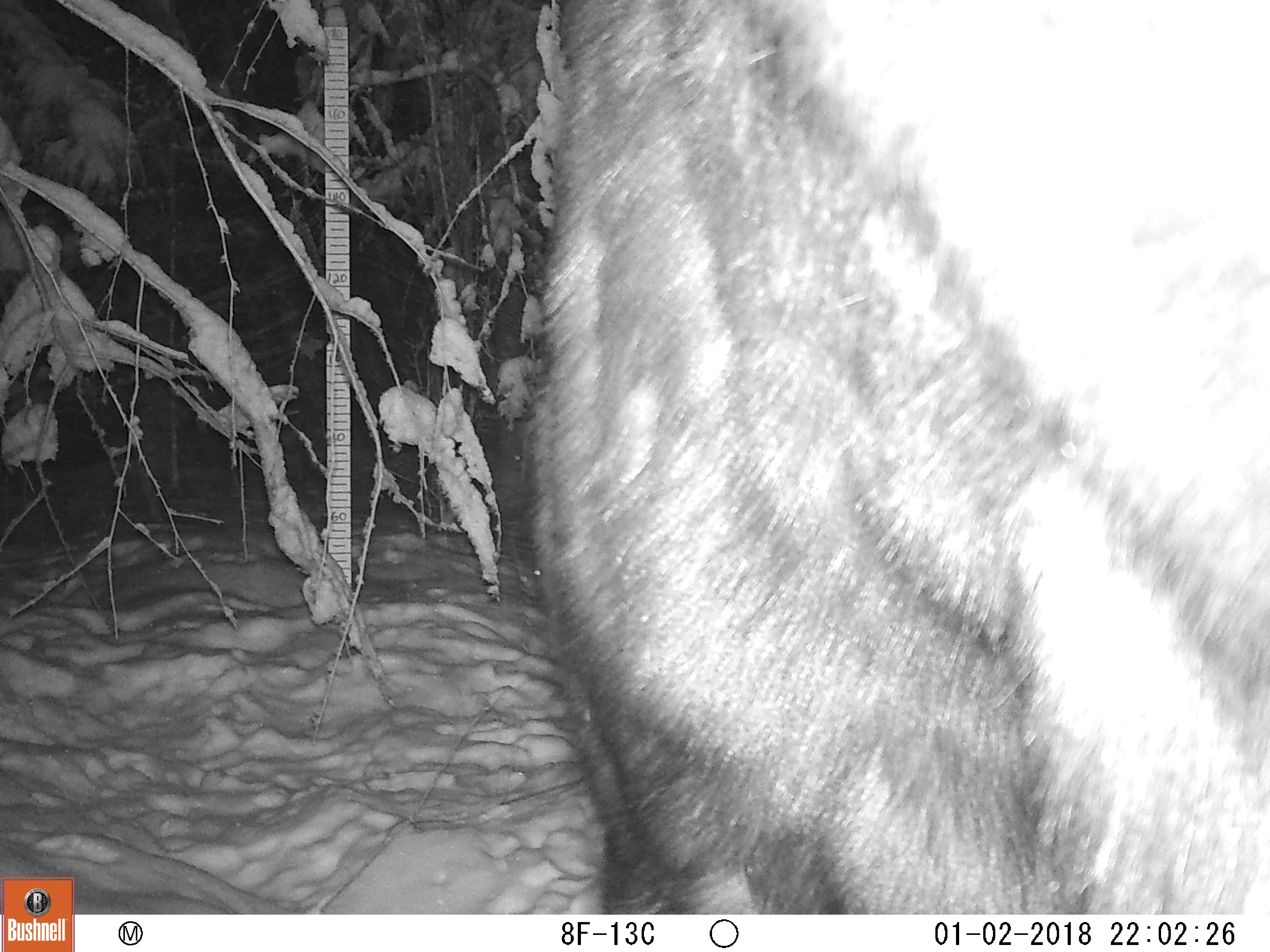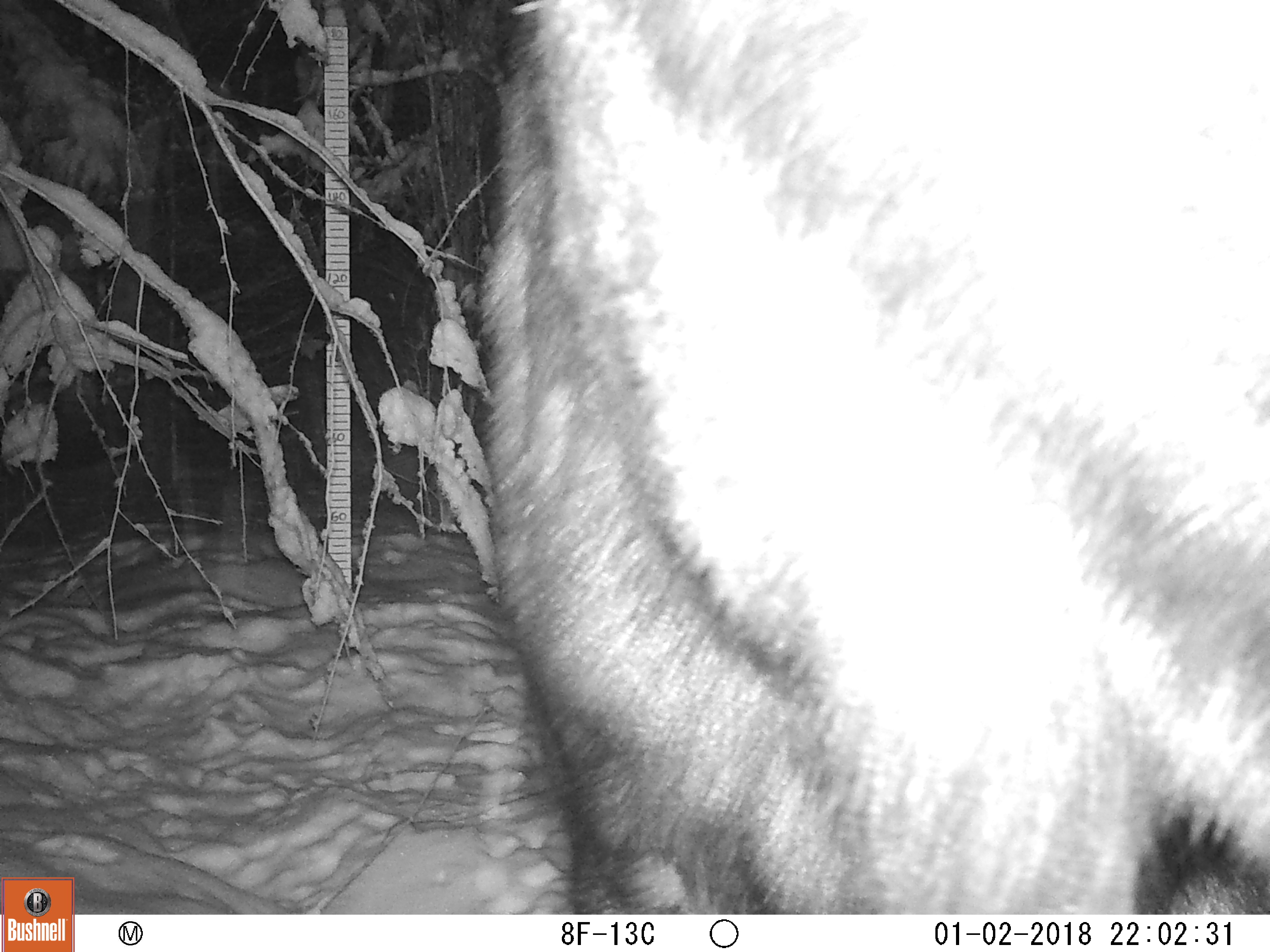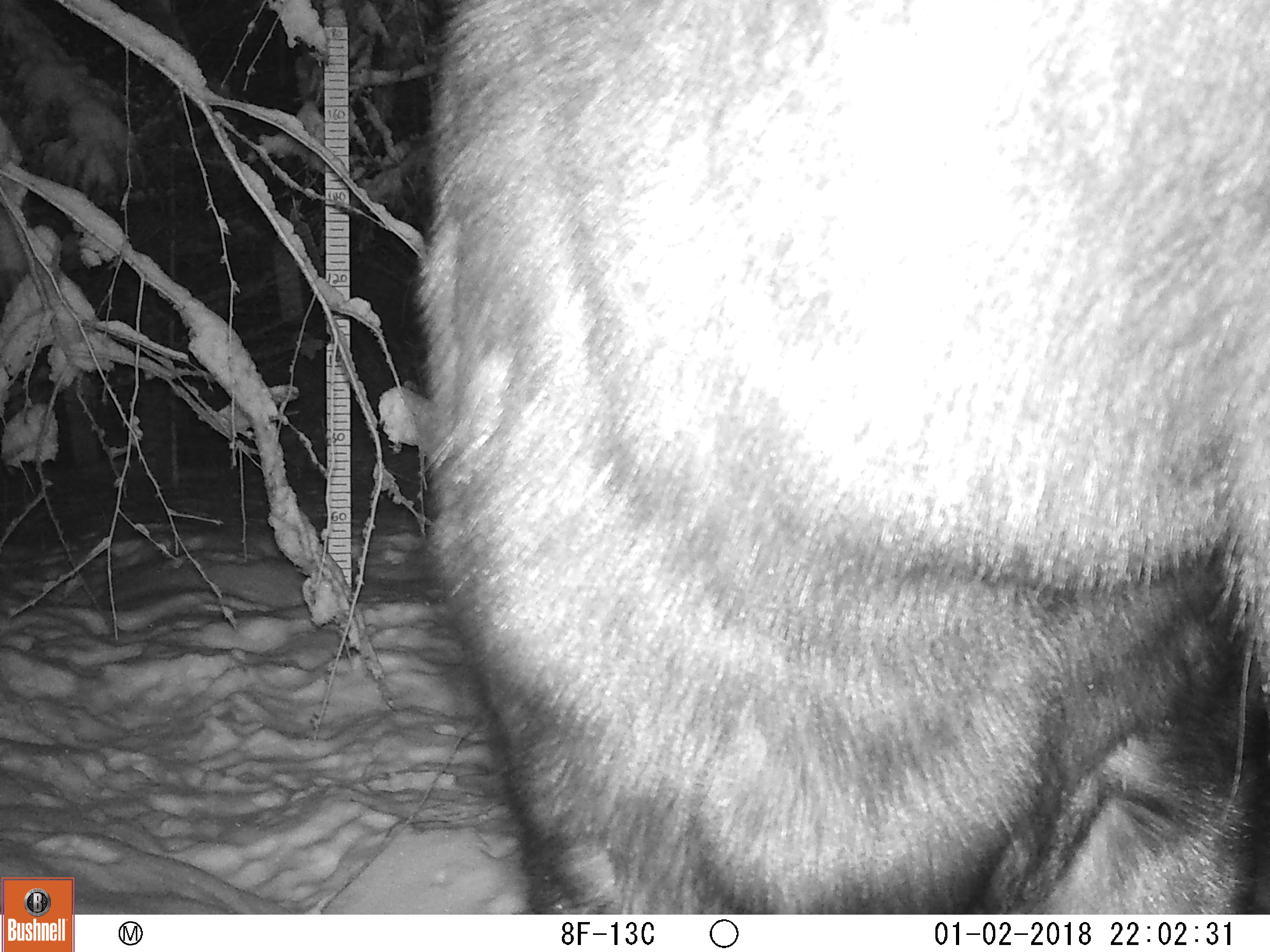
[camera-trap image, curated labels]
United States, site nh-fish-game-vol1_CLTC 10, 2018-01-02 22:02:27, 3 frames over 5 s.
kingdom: Animalia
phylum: Chordata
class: Mammalia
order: Artiodactyla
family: Cervidae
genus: Alces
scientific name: Alces alces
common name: moose